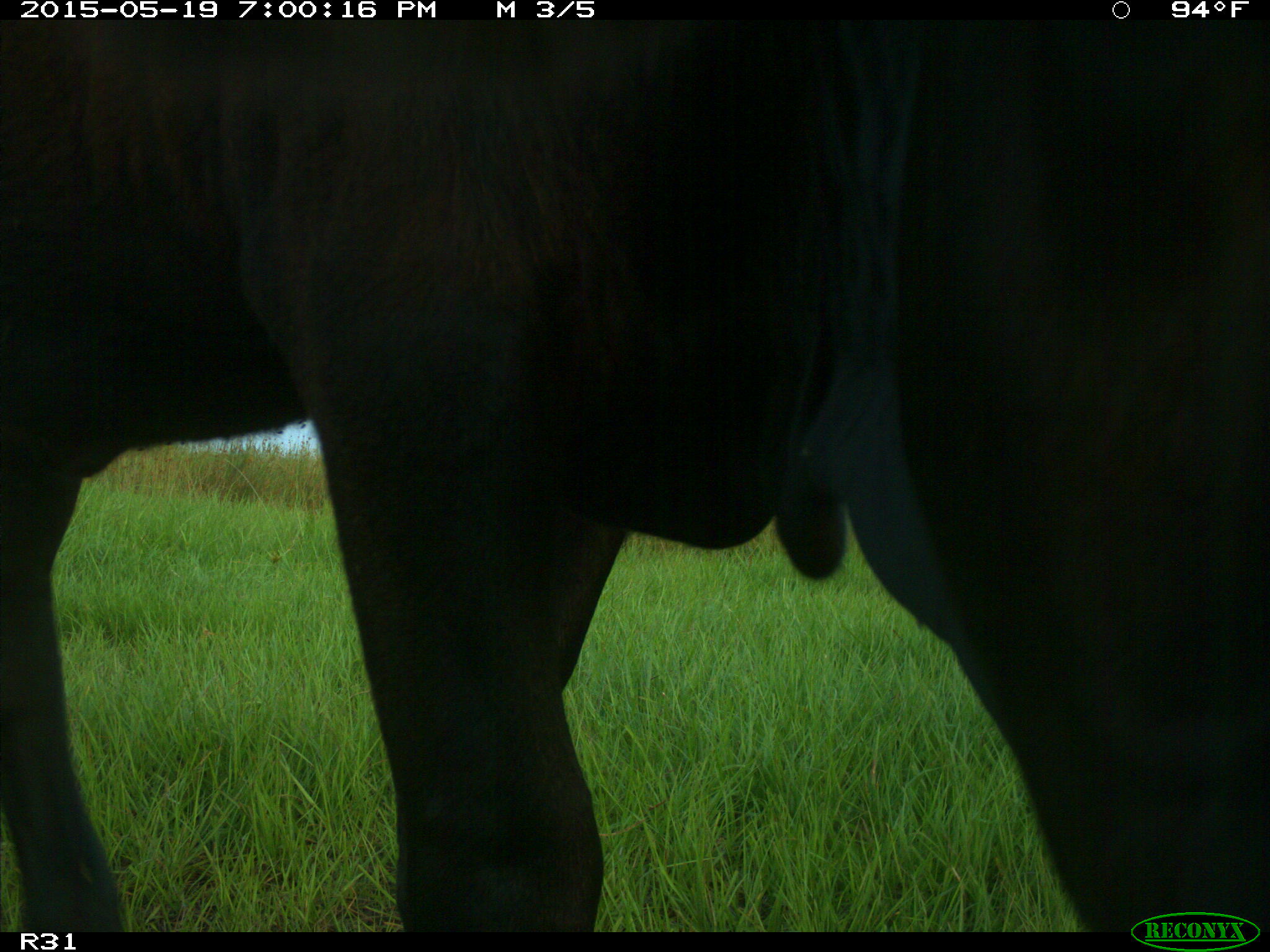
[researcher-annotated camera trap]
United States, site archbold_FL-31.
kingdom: Animalia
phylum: Chordata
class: Mammalia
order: Artiodactyla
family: Bovidae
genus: Bos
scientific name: Bos taurus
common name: domestic cow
Bos taurus (domestic cow).